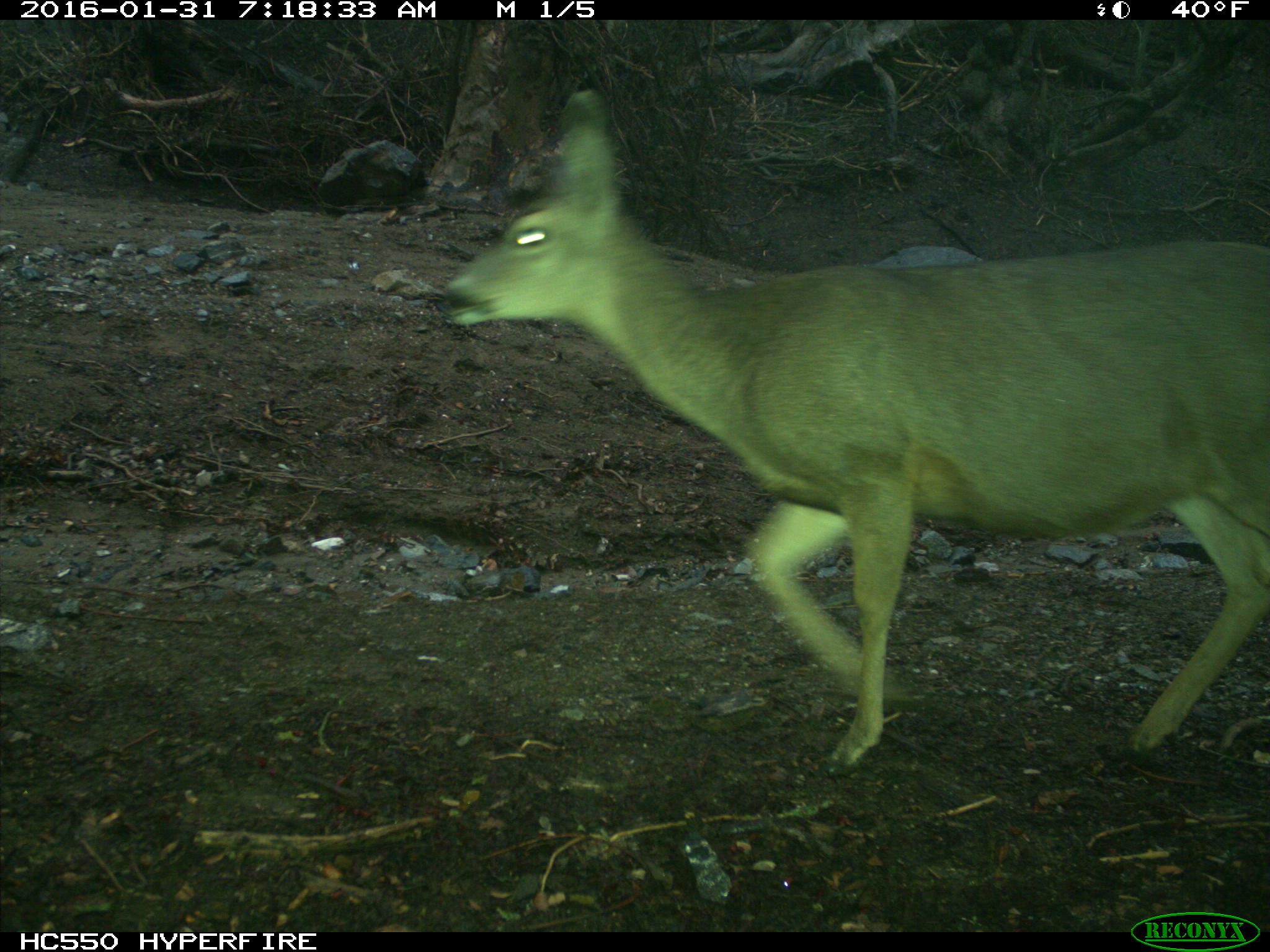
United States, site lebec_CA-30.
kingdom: Animalia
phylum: Chordata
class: Mammalia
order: Artiodactyla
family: Cervidae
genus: Odocoileus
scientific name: Odocoileus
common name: deer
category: unidentified deer